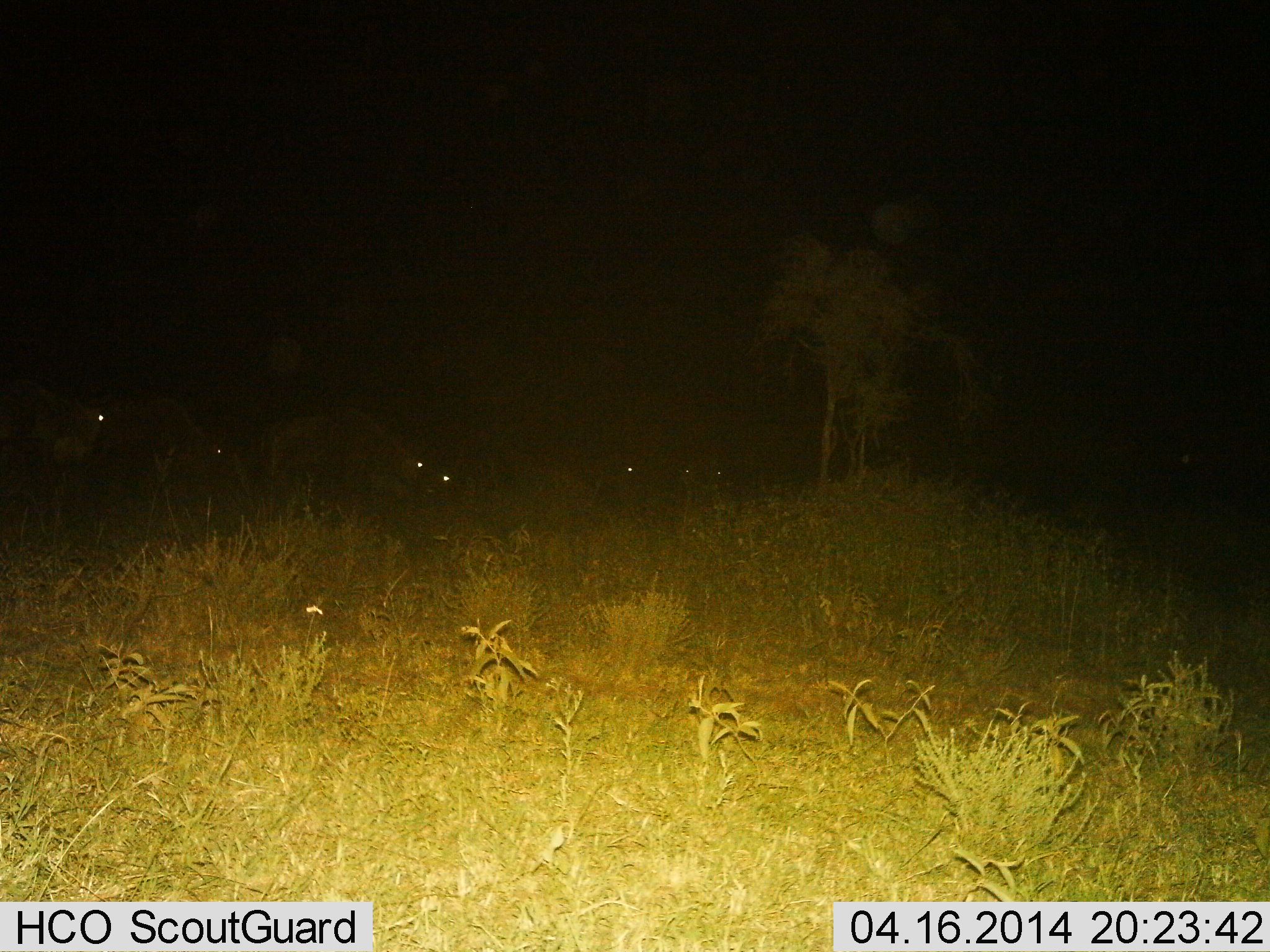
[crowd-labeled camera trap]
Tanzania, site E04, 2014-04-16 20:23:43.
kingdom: Animalia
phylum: Chordata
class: Mammalia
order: Artiodactyla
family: Bovidae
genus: Connochaetes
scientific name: Connochaetes taurinus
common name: blue wildebeest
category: wildebeest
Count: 7.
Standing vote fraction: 80%.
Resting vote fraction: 0%.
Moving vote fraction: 0%.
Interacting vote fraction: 0%.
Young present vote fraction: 0%.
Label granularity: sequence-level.